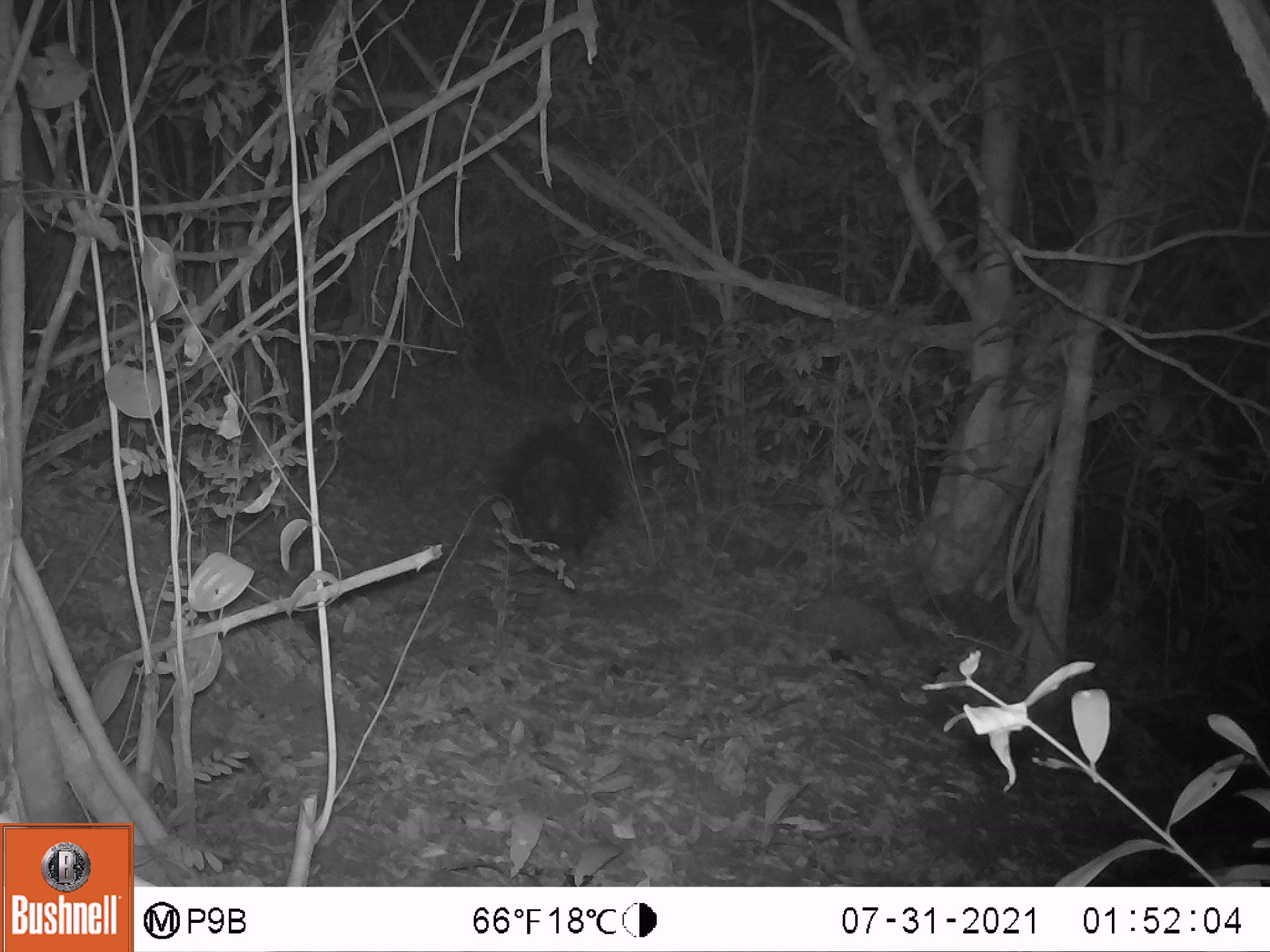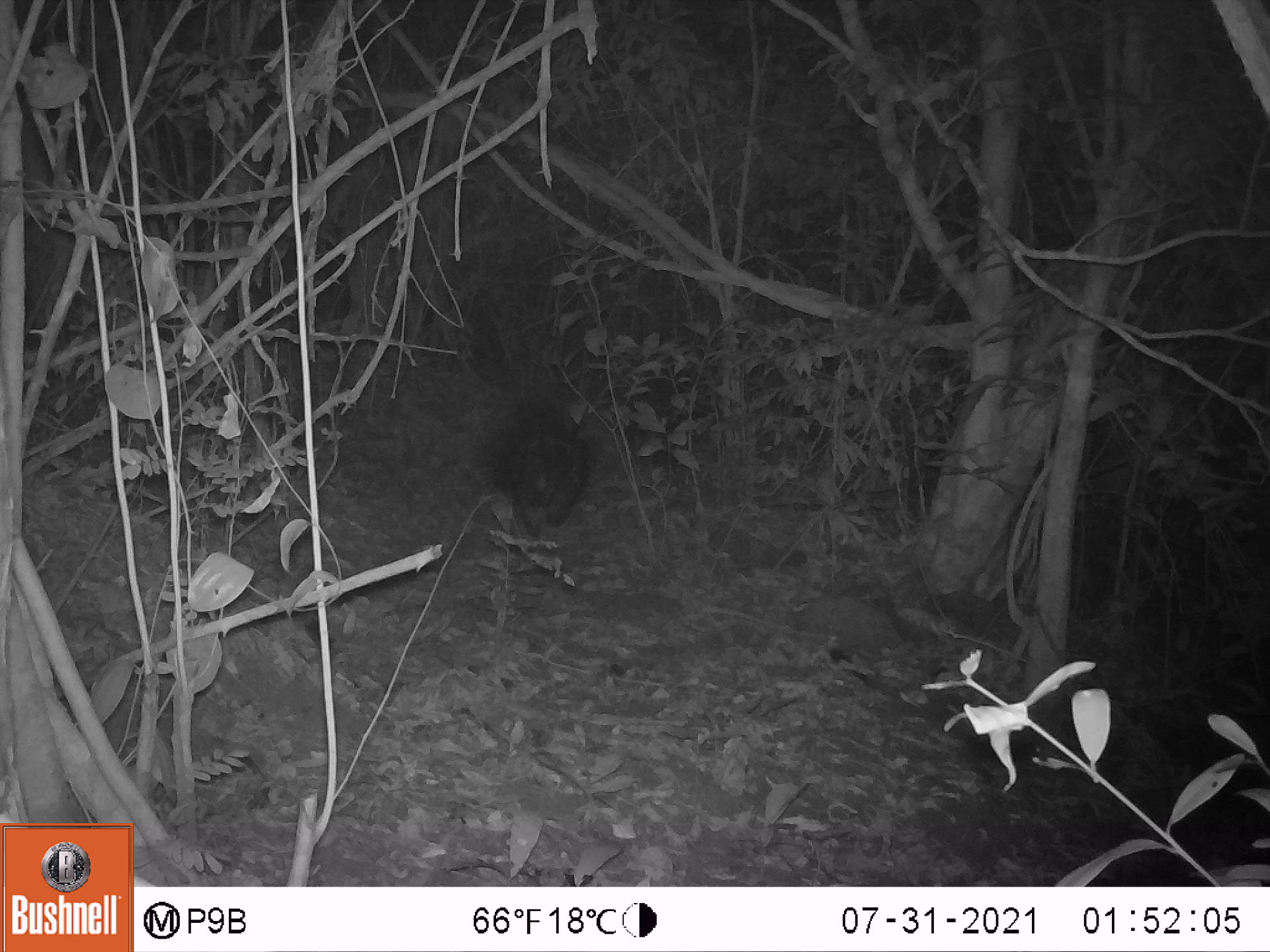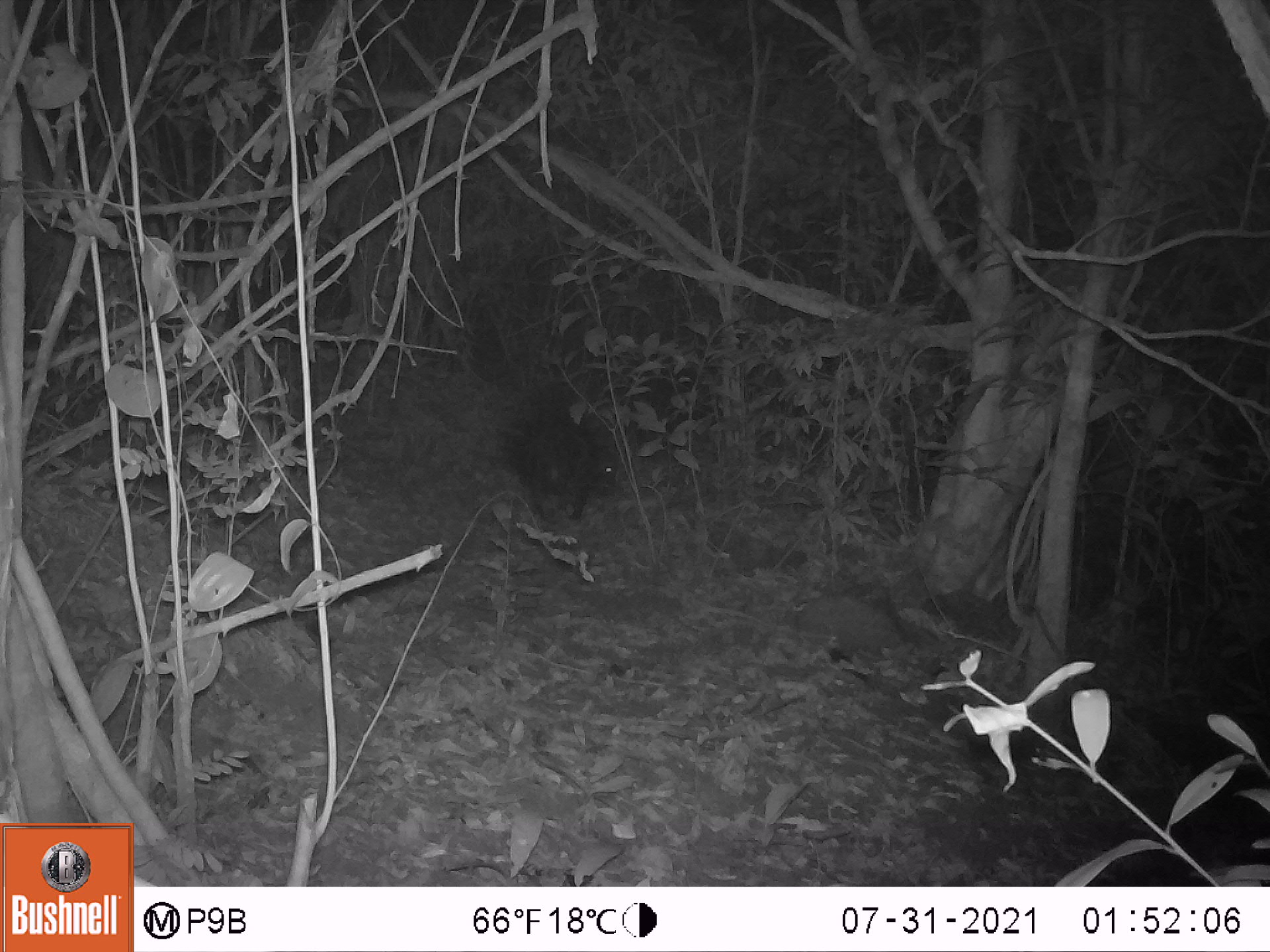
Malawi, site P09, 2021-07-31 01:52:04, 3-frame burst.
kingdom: Animalia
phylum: Chordata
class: Mammalia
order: Rodentia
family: Hystricidae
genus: Hystrix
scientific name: Hystrix africaeaustralis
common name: cape porcupine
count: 1